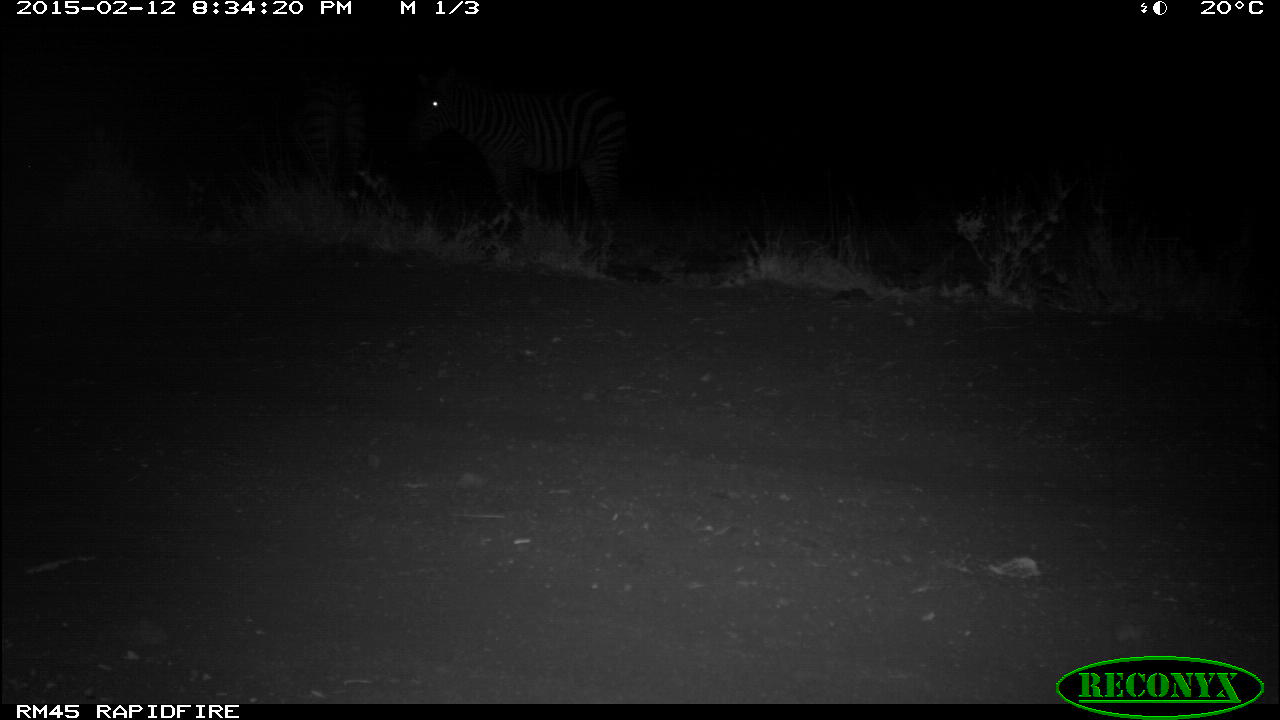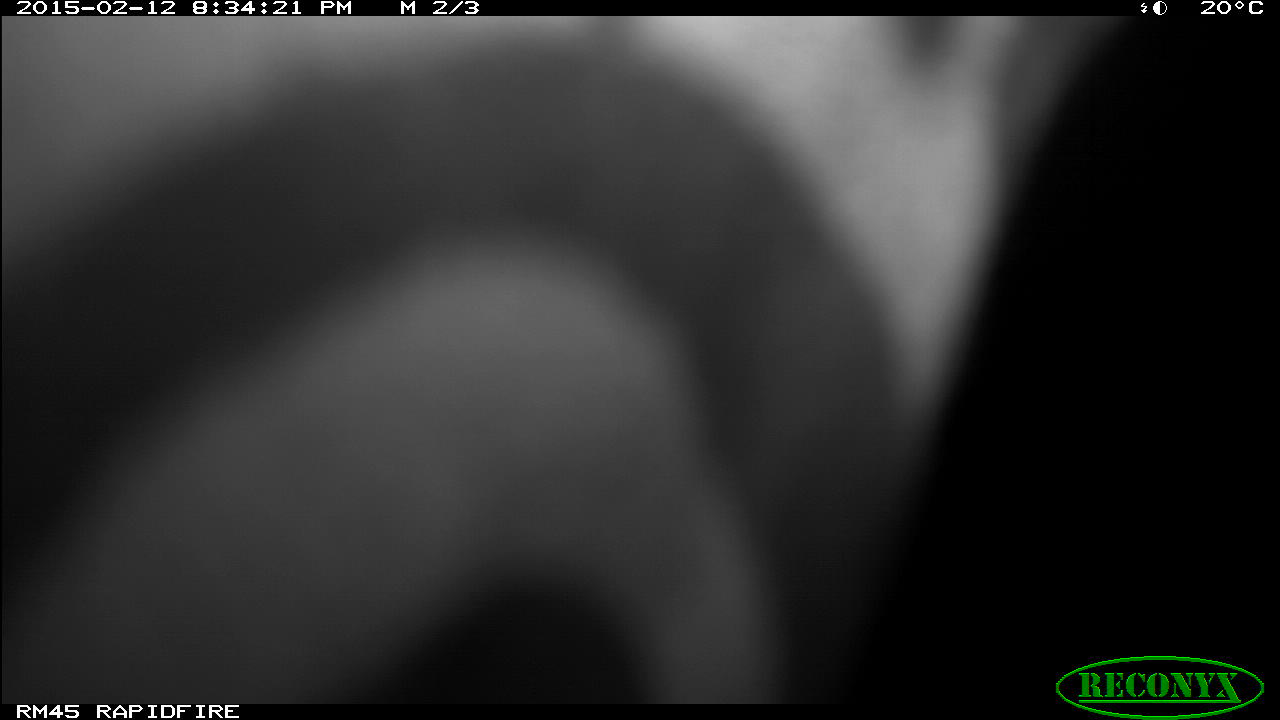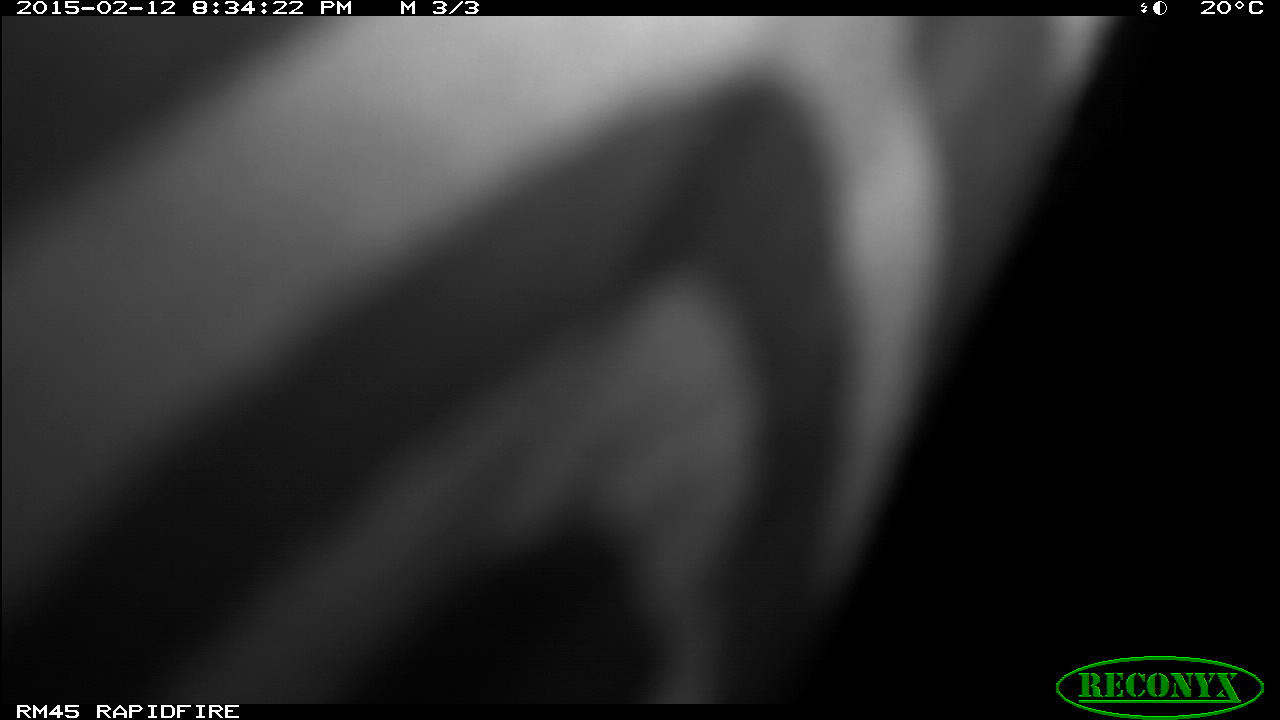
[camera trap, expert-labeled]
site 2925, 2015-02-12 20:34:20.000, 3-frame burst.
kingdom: Animalia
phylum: Chordata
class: Mammalia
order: Perissodactyla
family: Equidae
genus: Equus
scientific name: Equus quagga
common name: plains zebra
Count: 1.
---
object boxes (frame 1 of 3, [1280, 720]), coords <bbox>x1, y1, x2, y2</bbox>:
equus quagga: <bbox>410, 63, 631, 220</bbox>